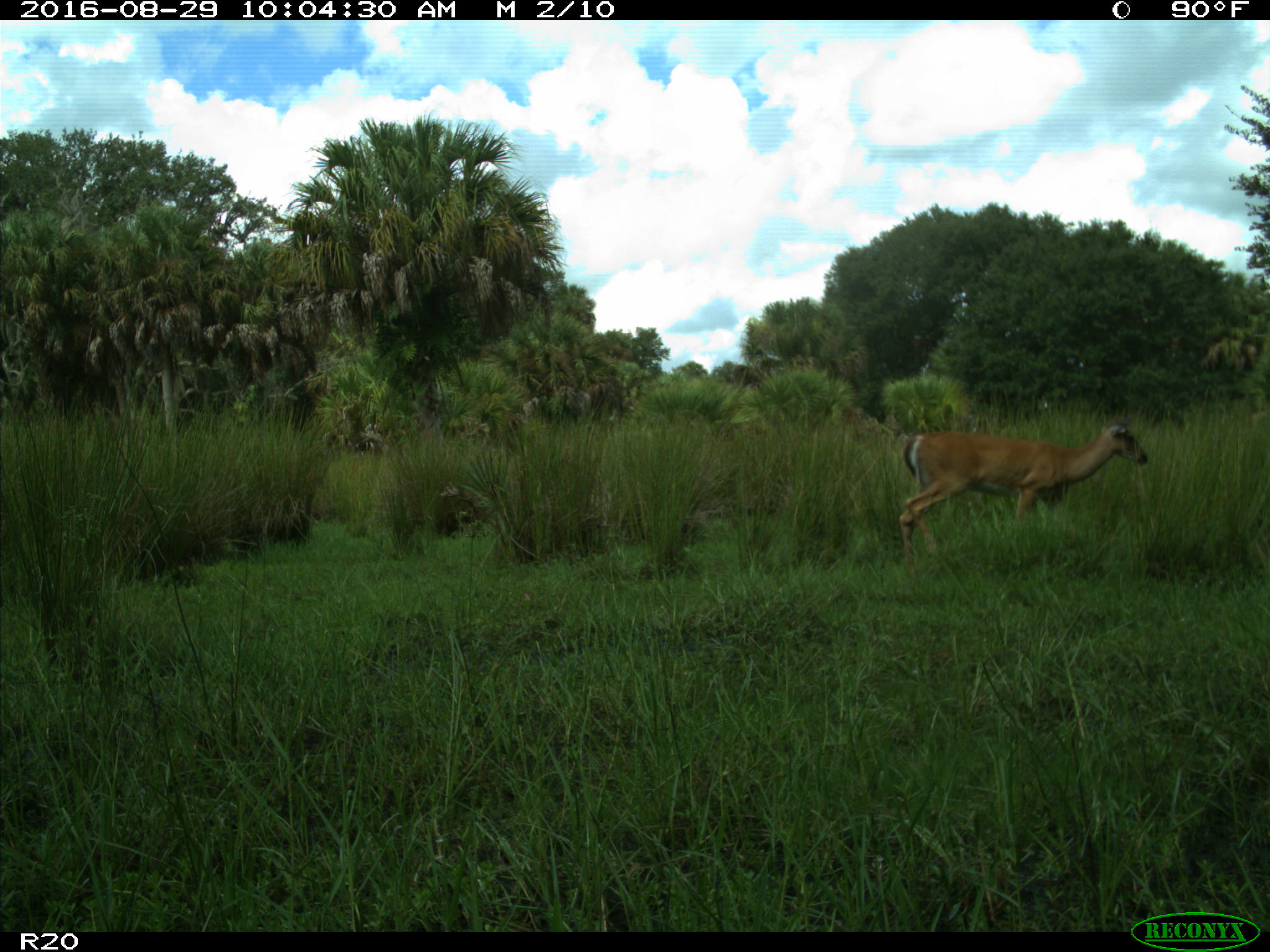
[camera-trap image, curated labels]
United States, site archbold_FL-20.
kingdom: Animalia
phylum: Chordata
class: Mammalia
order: Artiodactyla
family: Cervidae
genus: Odocoileus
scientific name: Odocoileus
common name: deer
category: unidentified deer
Unidentified deer (deer) (Odocoileus).